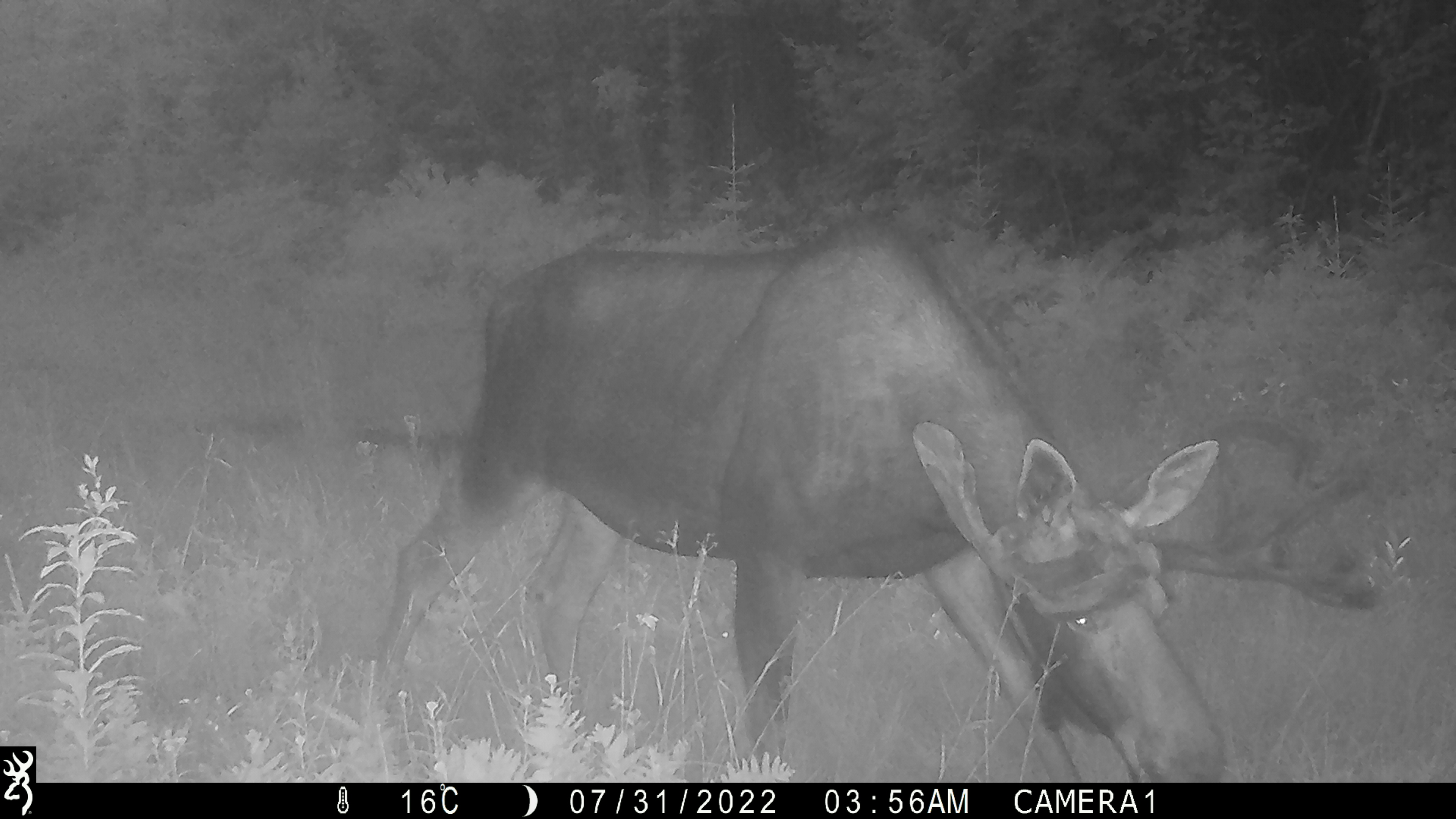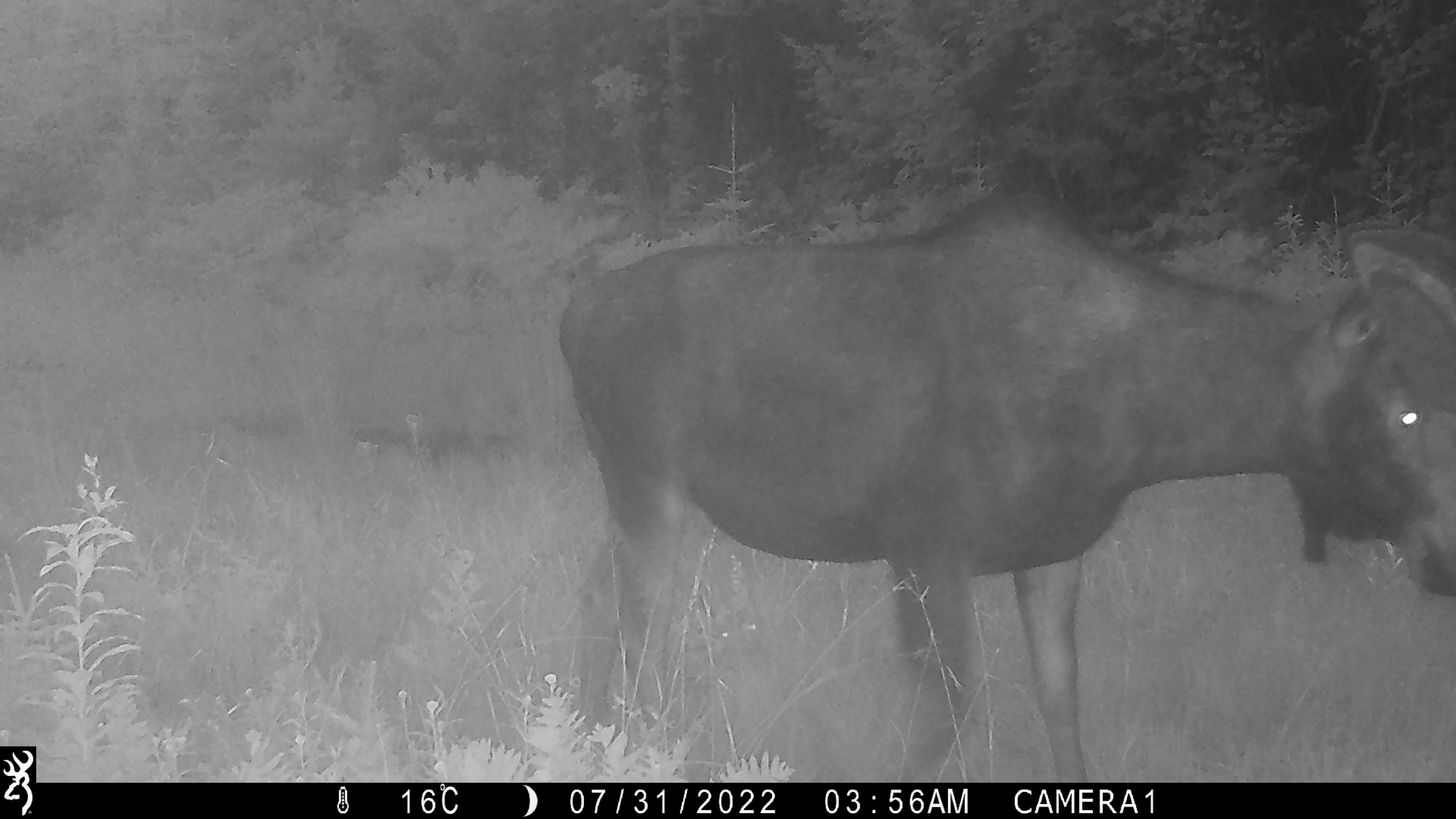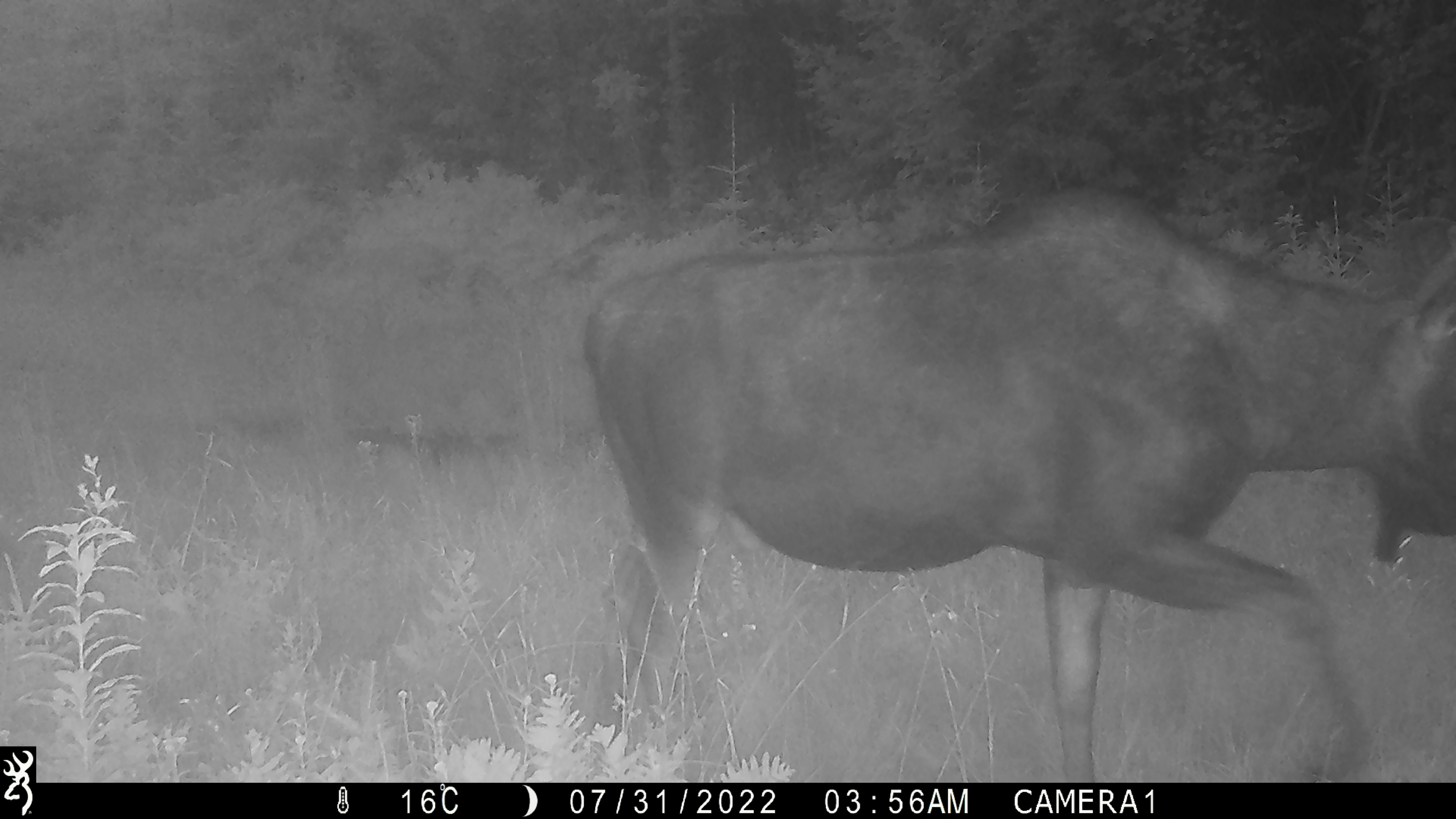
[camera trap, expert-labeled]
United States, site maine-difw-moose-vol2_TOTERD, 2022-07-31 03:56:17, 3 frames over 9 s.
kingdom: Animalia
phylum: Chordata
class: Mammalia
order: Artiodactyla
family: Cervidae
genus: Alces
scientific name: Alces alces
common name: moose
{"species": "moose (Alces alces)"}